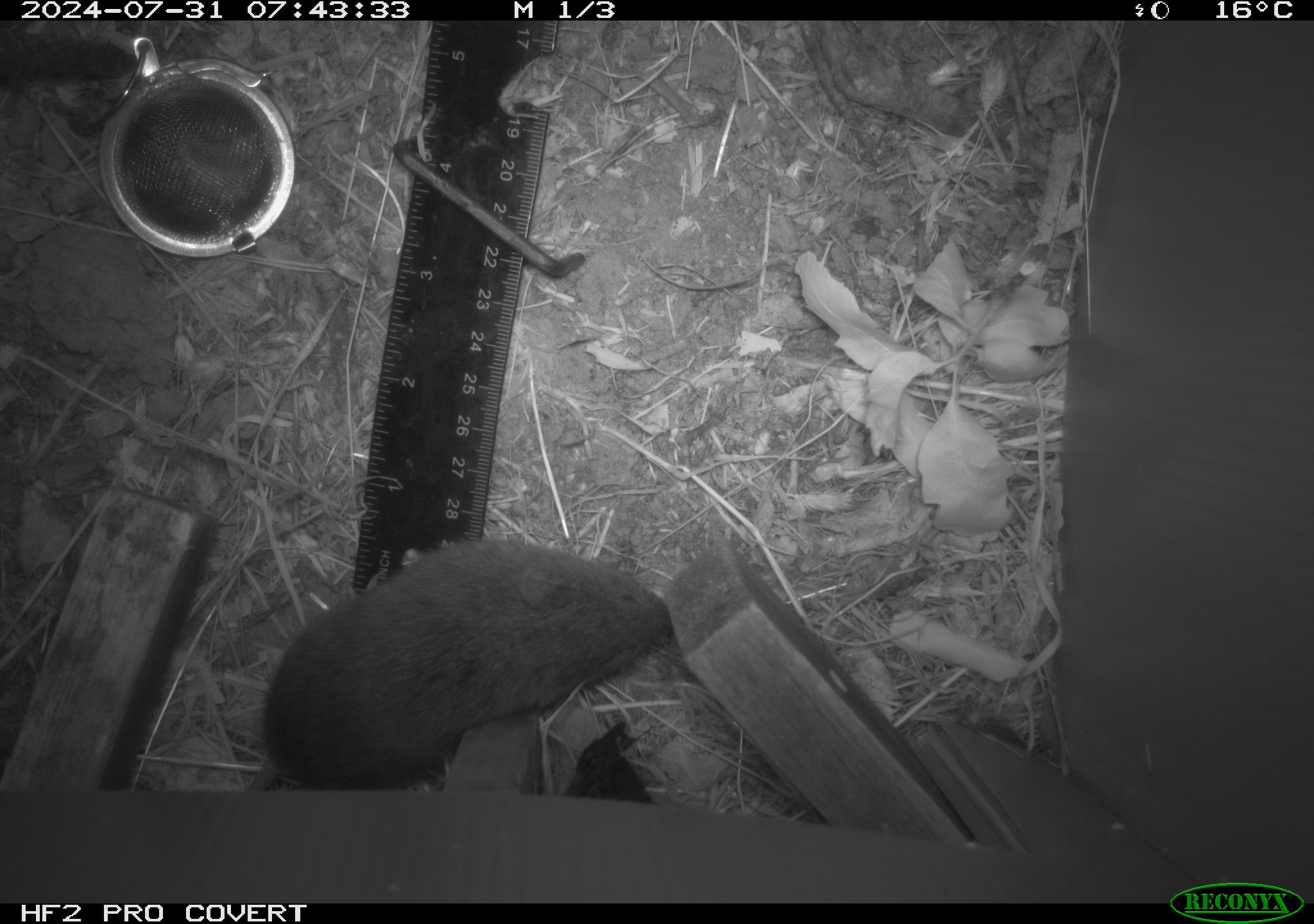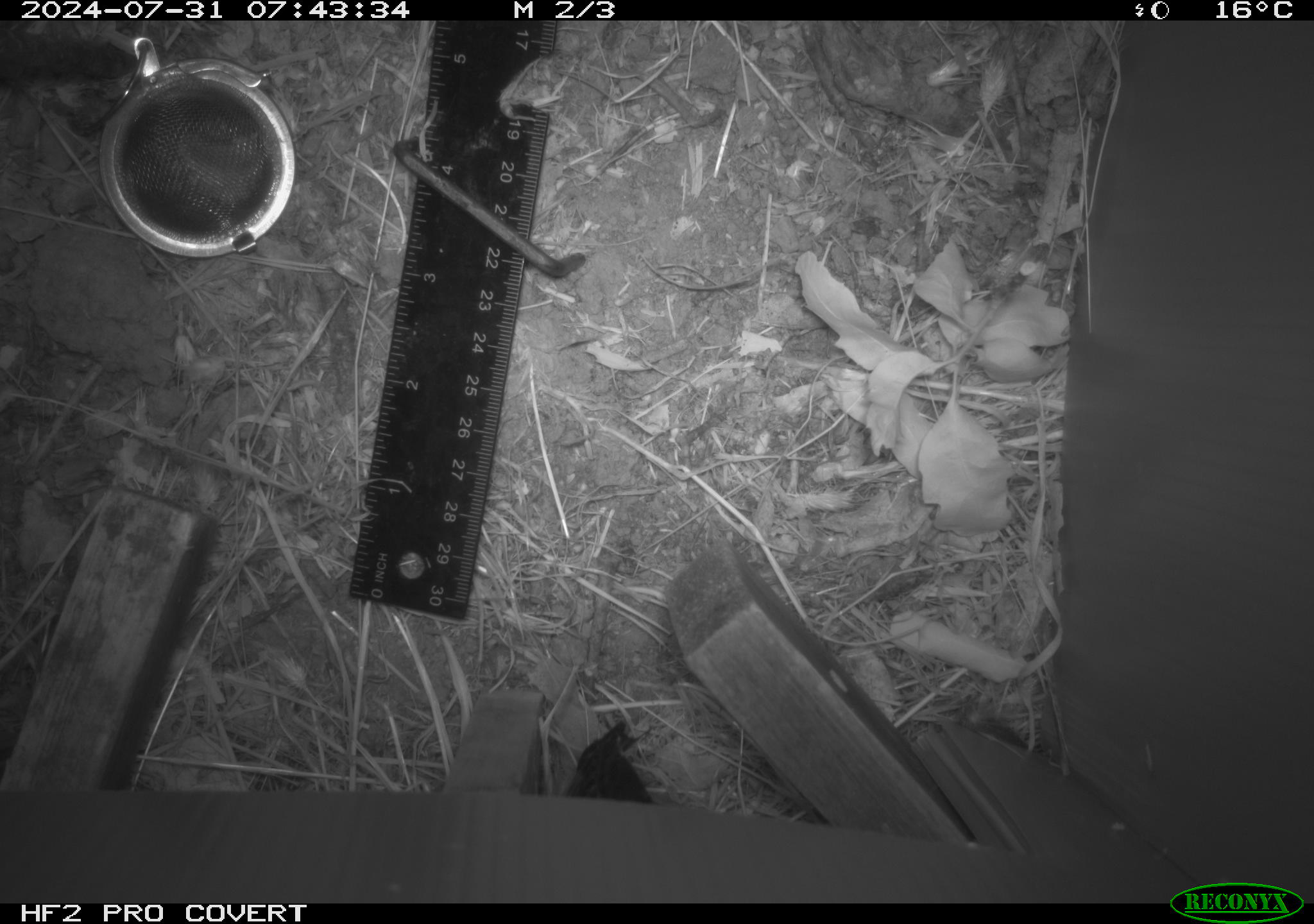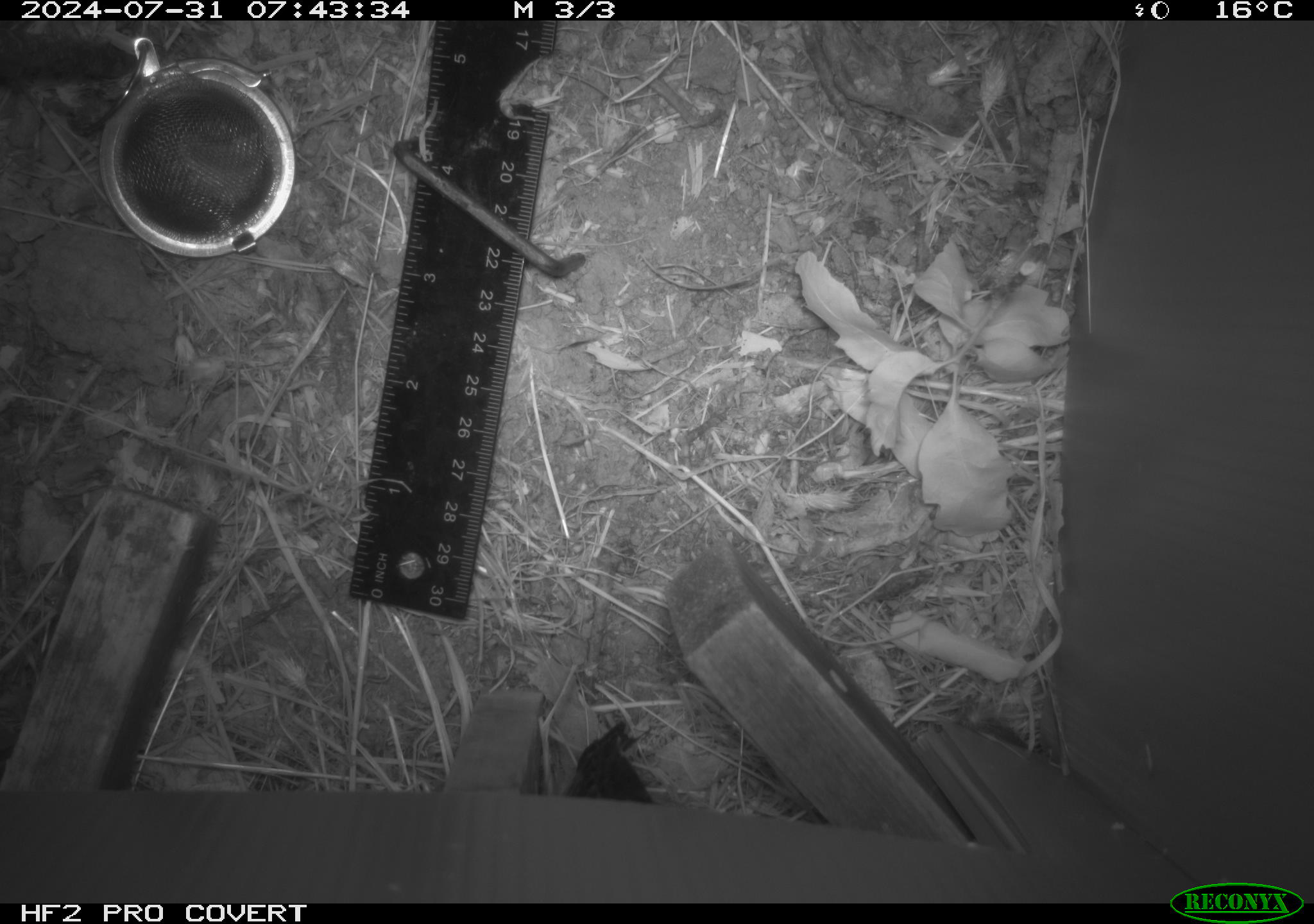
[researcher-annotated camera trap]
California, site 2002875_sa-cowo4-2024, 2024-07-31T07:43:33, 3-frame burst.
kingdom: Animalia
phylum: Chordata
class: Mammalia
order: Rodentia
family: Cricetidae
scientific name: Arvicolinae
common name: voles, lemmings, and muskrats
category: arvicolinae subfamily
Arvicolinae subfamily (voles, lemmings, and muskrats) (Arvicolinae).